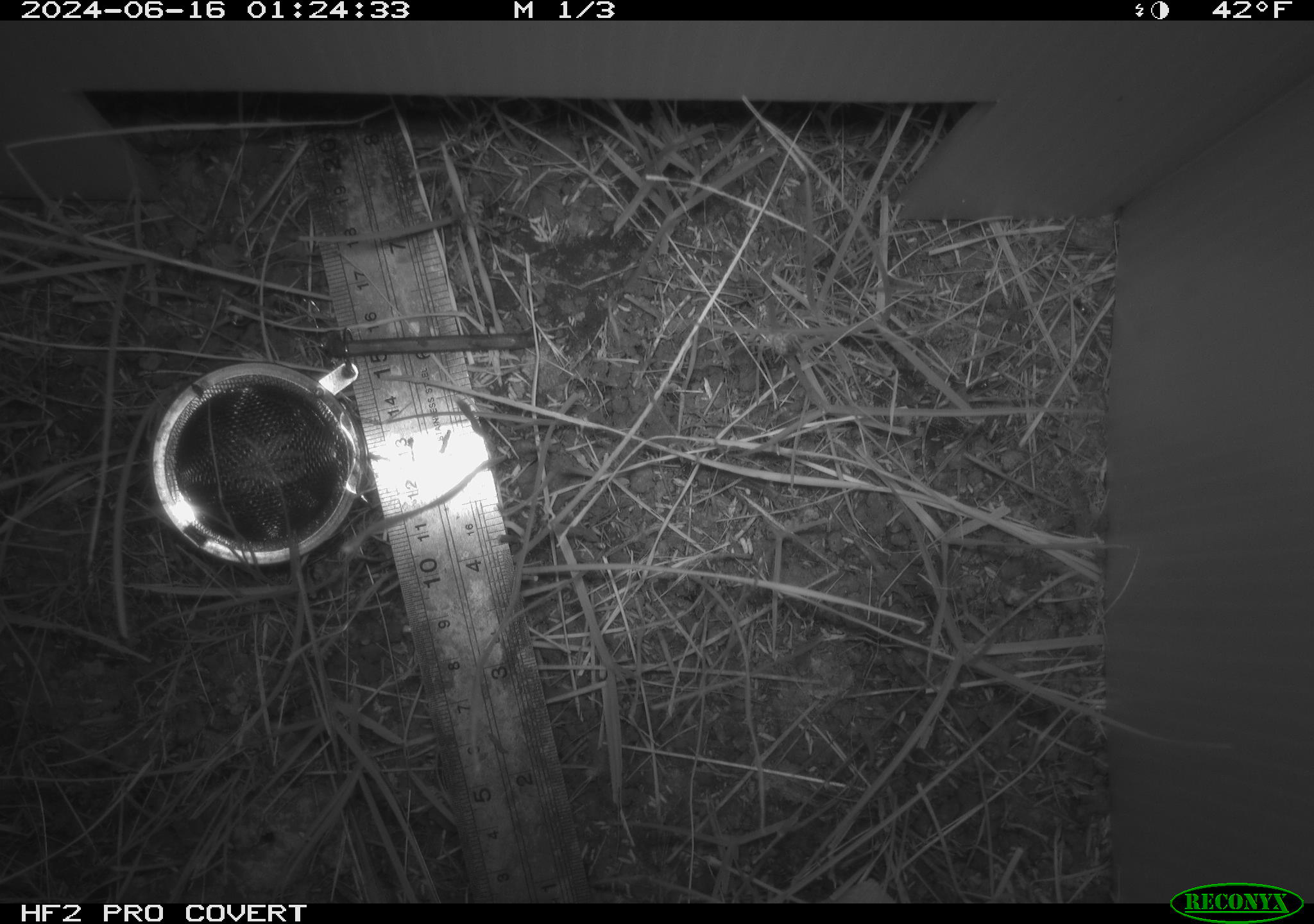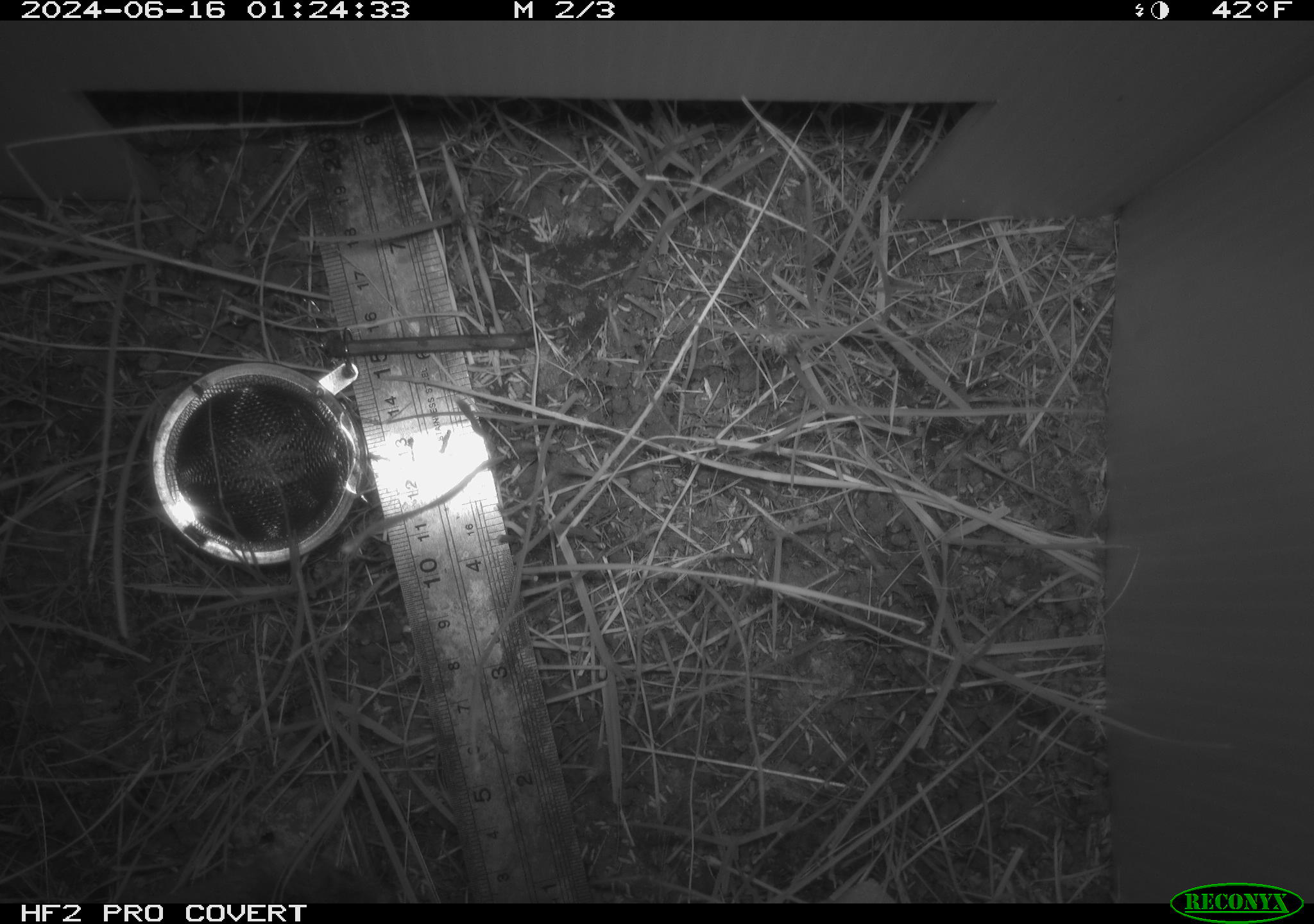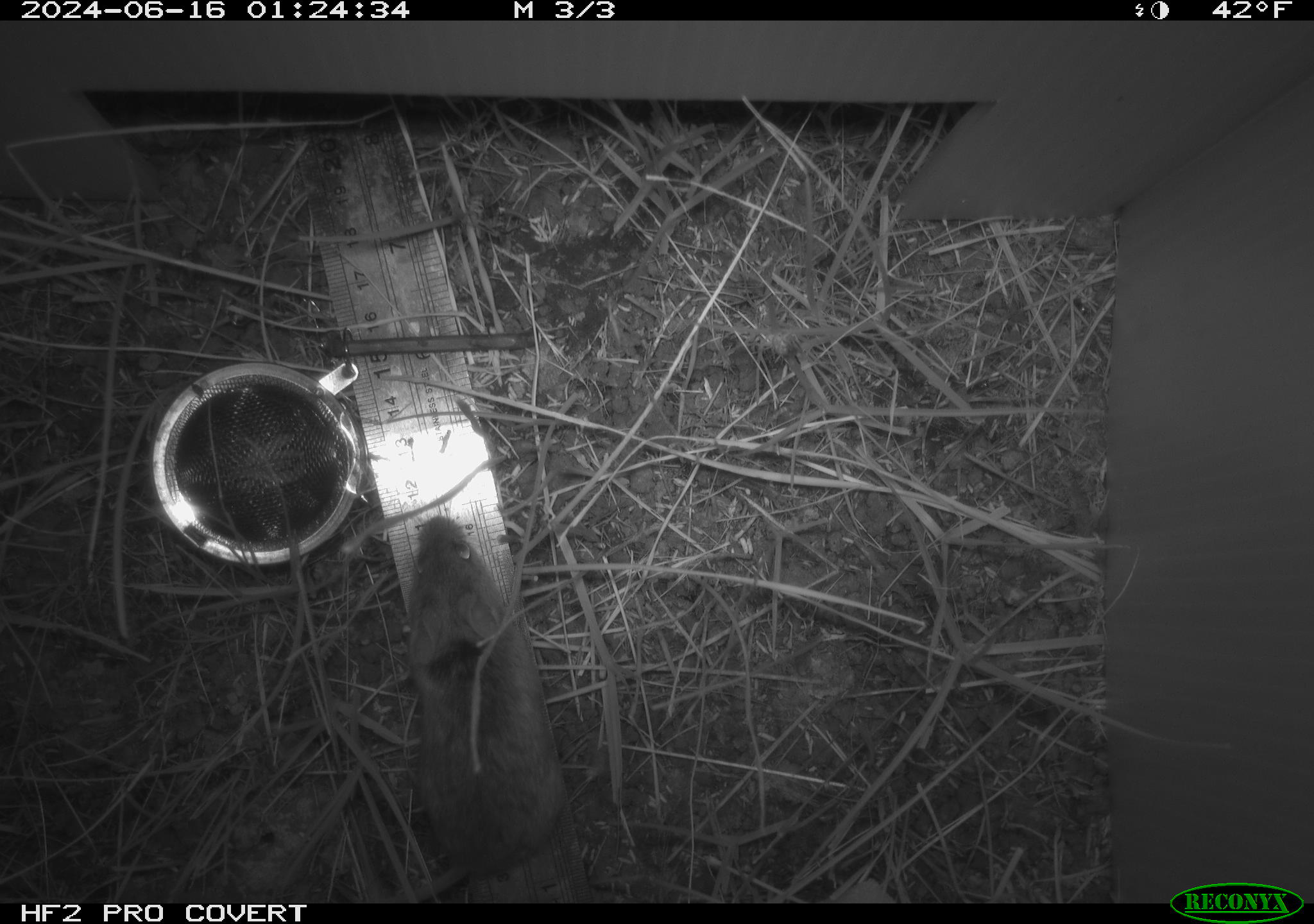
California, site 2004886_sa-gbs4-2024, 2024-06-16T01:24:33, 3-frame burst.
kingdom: Animalia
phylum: Chordata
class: Mammalia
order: Rodentia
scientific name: Rodentia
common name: mouse species